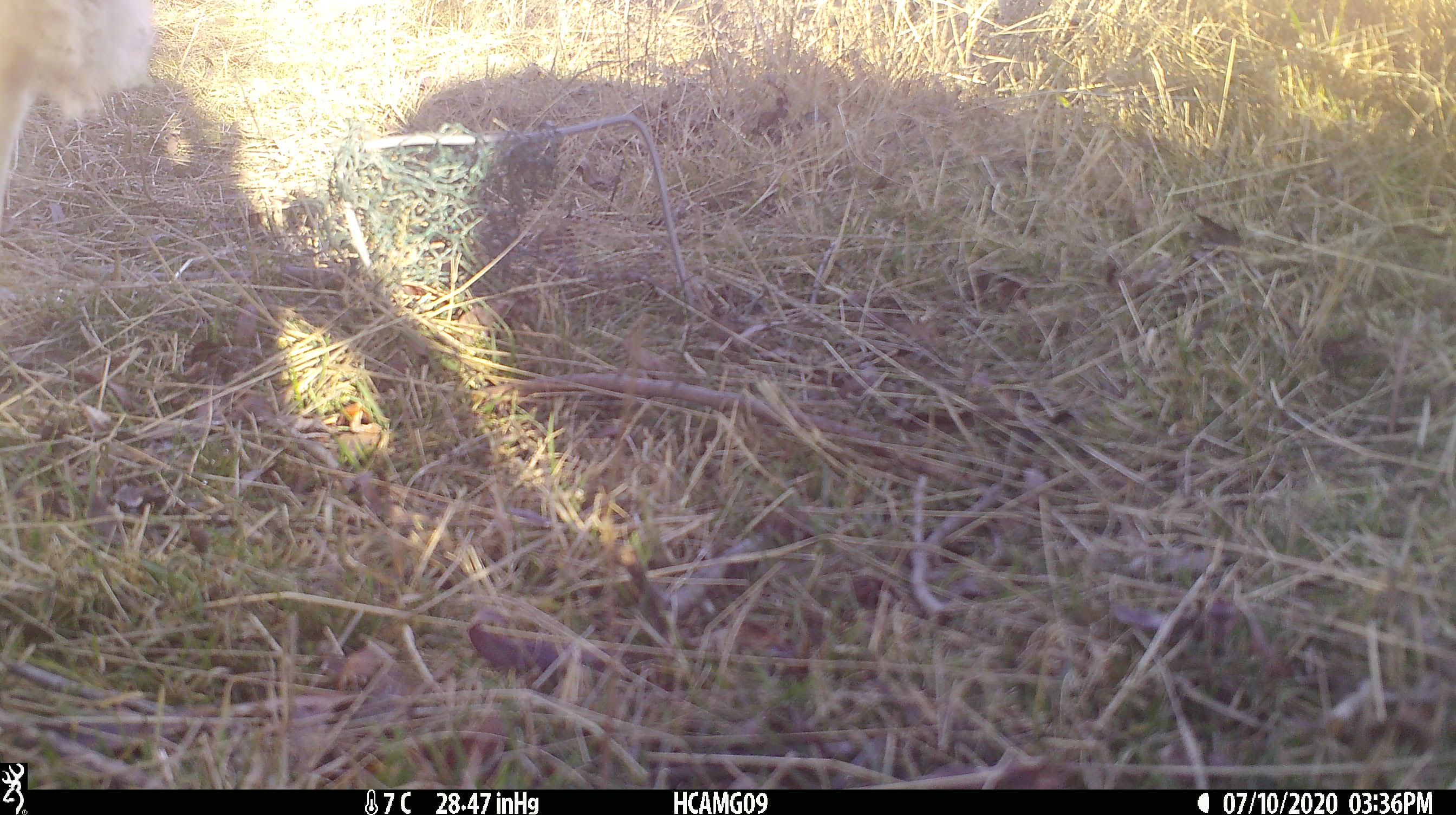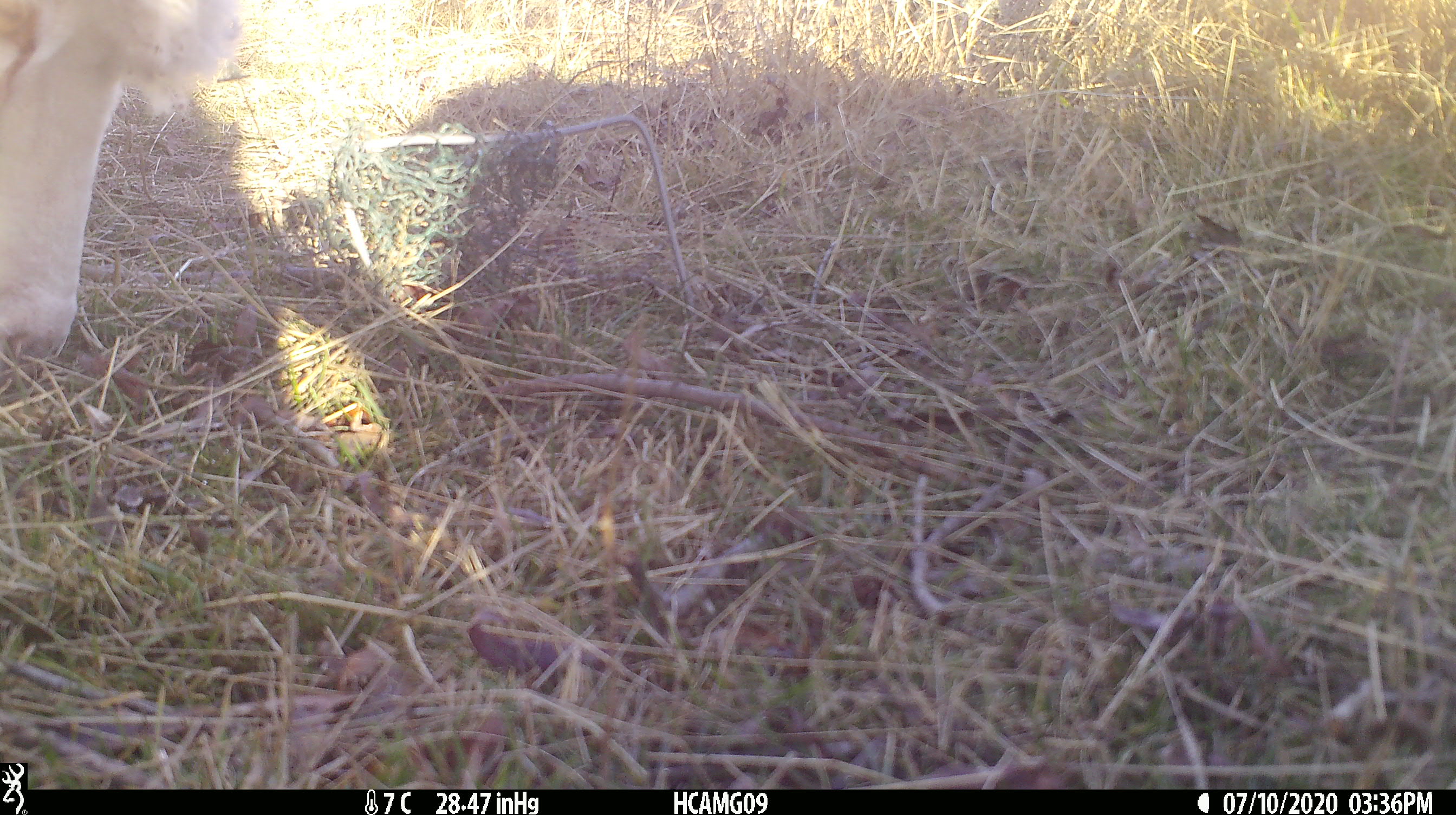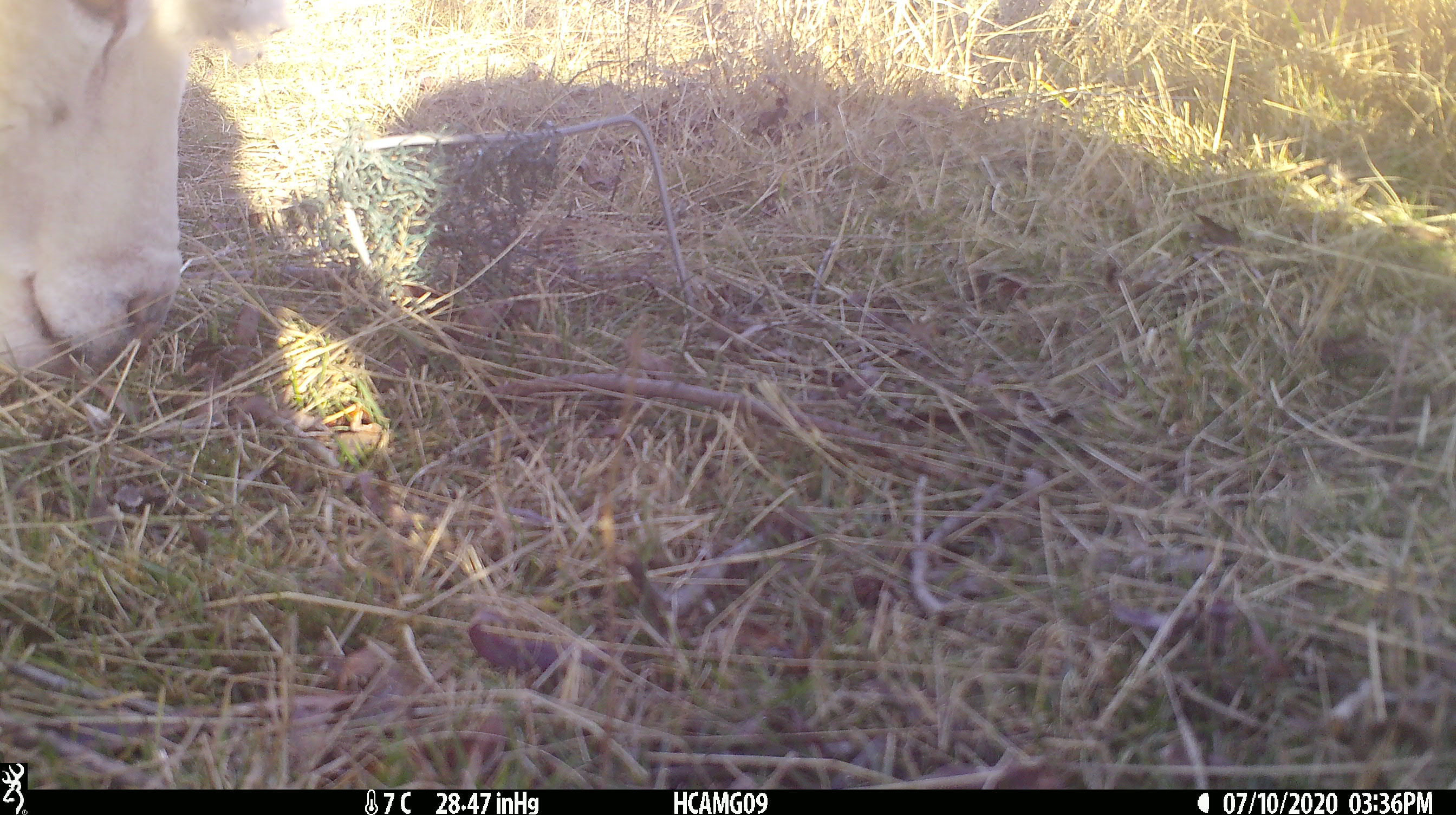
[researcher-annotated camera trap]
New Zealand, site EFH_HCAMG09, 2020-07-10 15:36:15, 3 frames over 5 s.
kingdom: Animalia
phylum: Chordata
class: Mammalia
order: Artiodactyla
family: Bovidae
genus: Ovis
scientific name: Ovis aries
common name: domestic sheep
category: sheep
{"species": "sheep (domestic sheep) (Ovis aries)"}